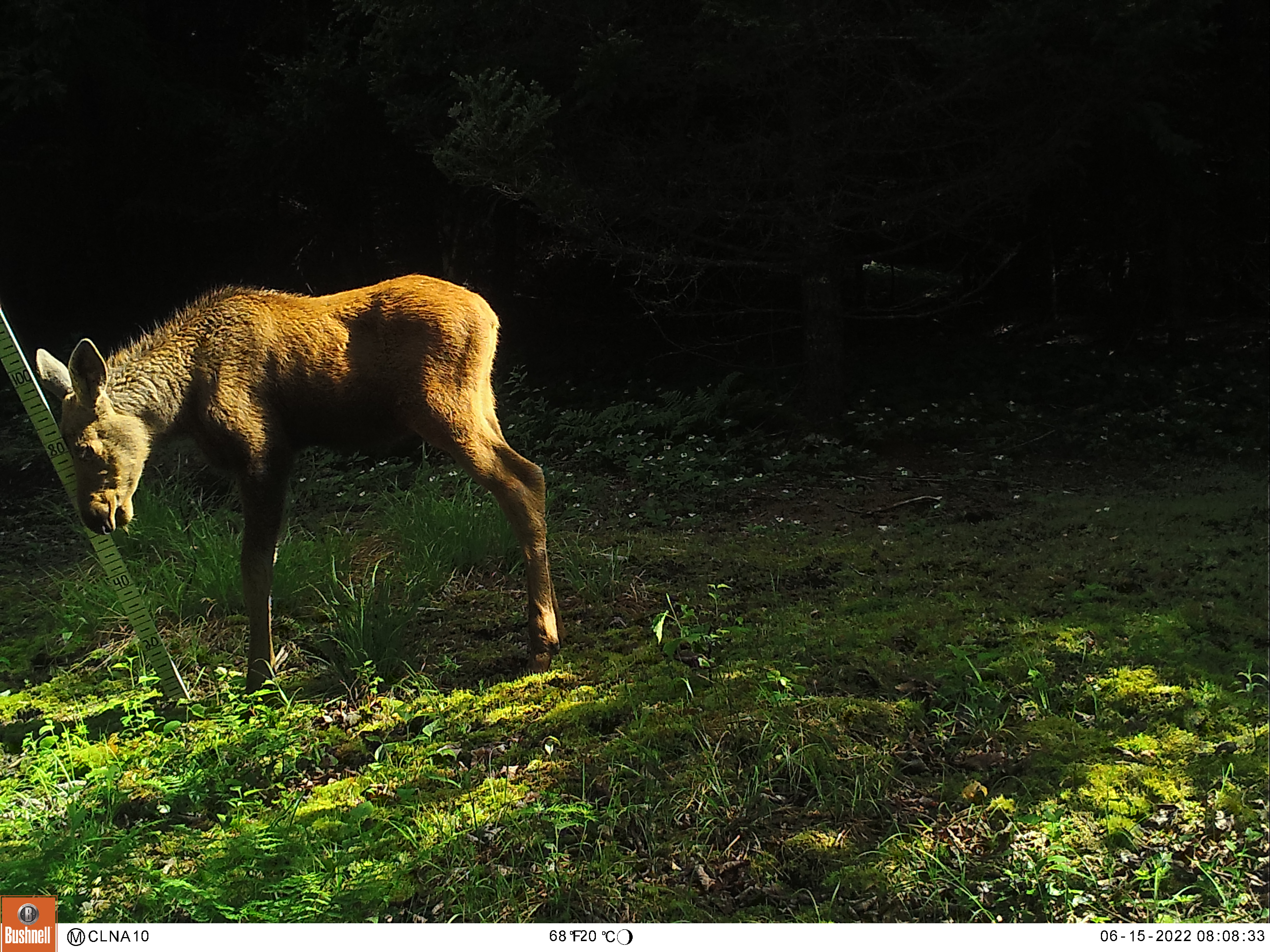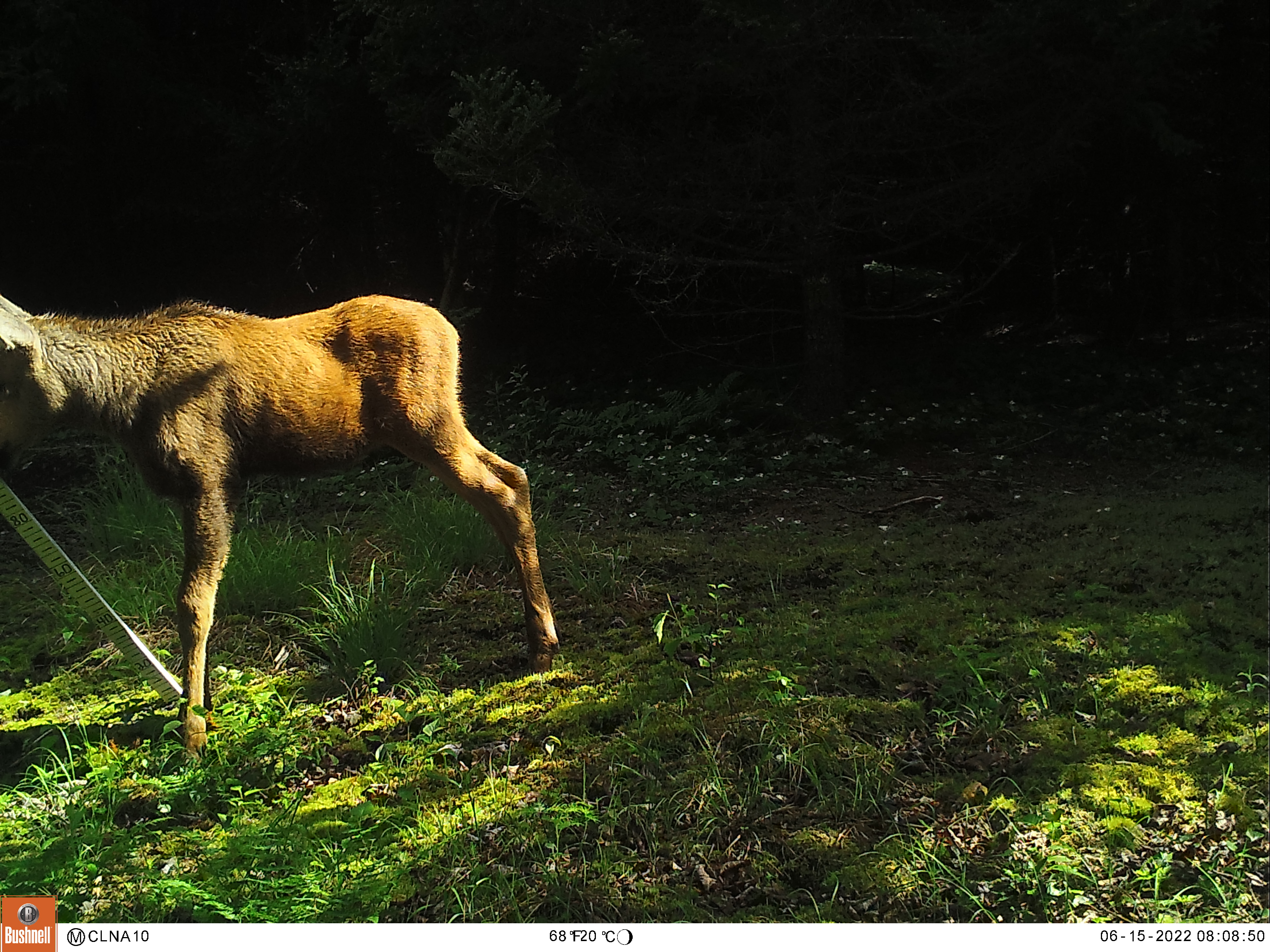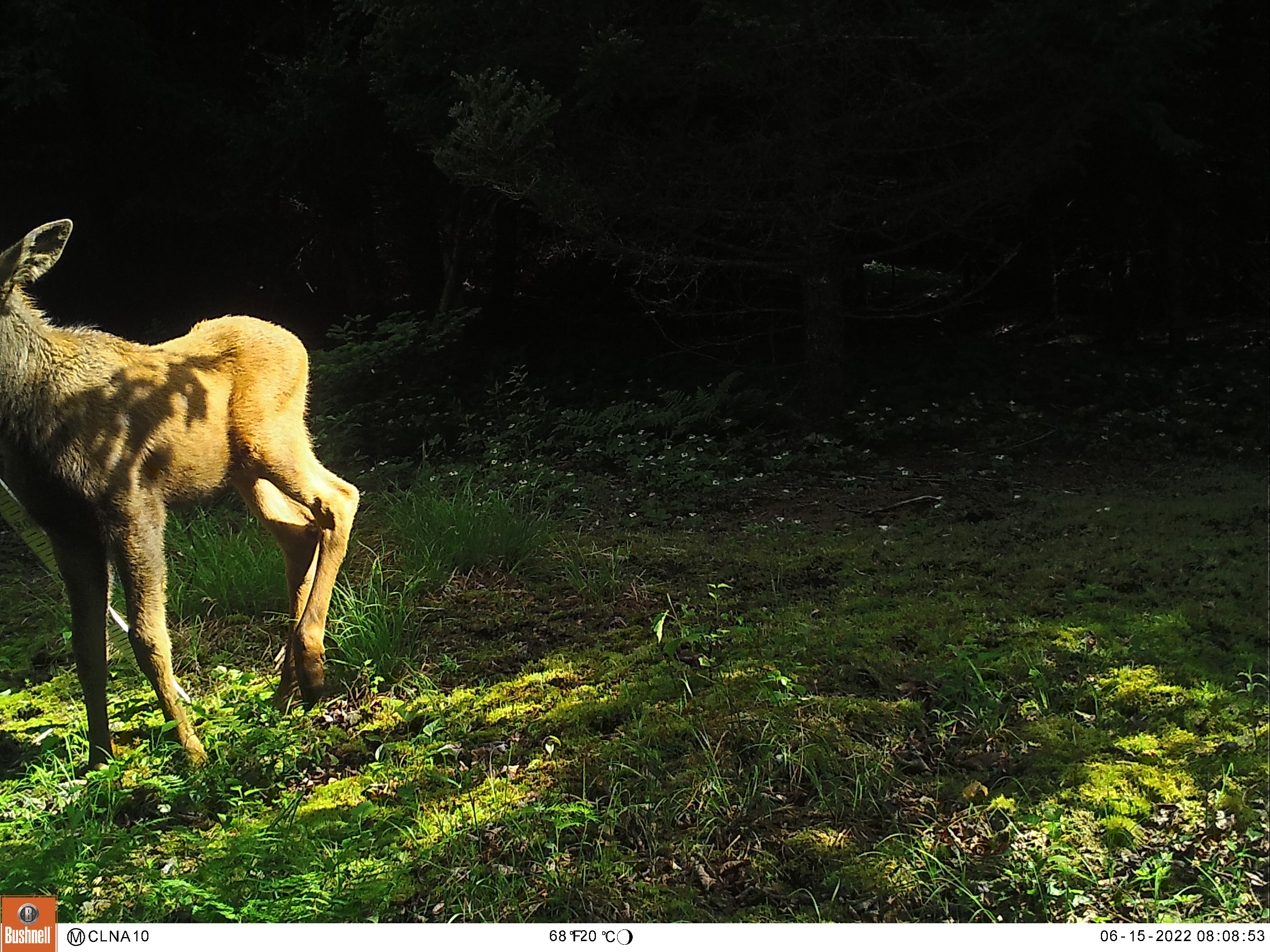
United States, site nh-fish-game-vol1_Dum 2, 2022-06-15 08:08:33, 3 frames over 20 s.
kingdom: Animalia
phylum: Chordata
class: Mammalia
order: Artiodactyla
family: Cervidae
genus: Alces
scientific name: Alces alces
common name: moose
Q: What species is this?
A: Moose (Alces alces).